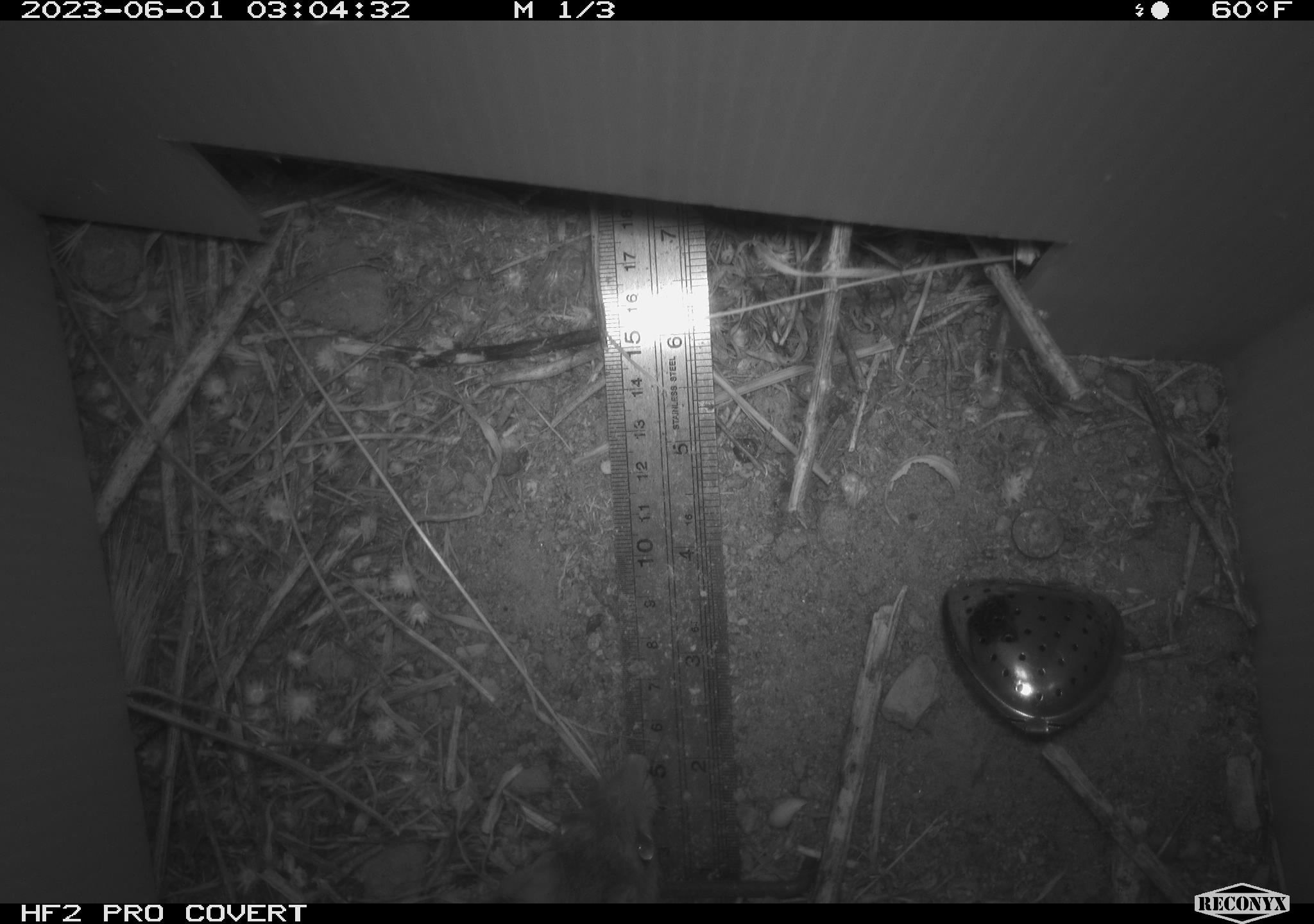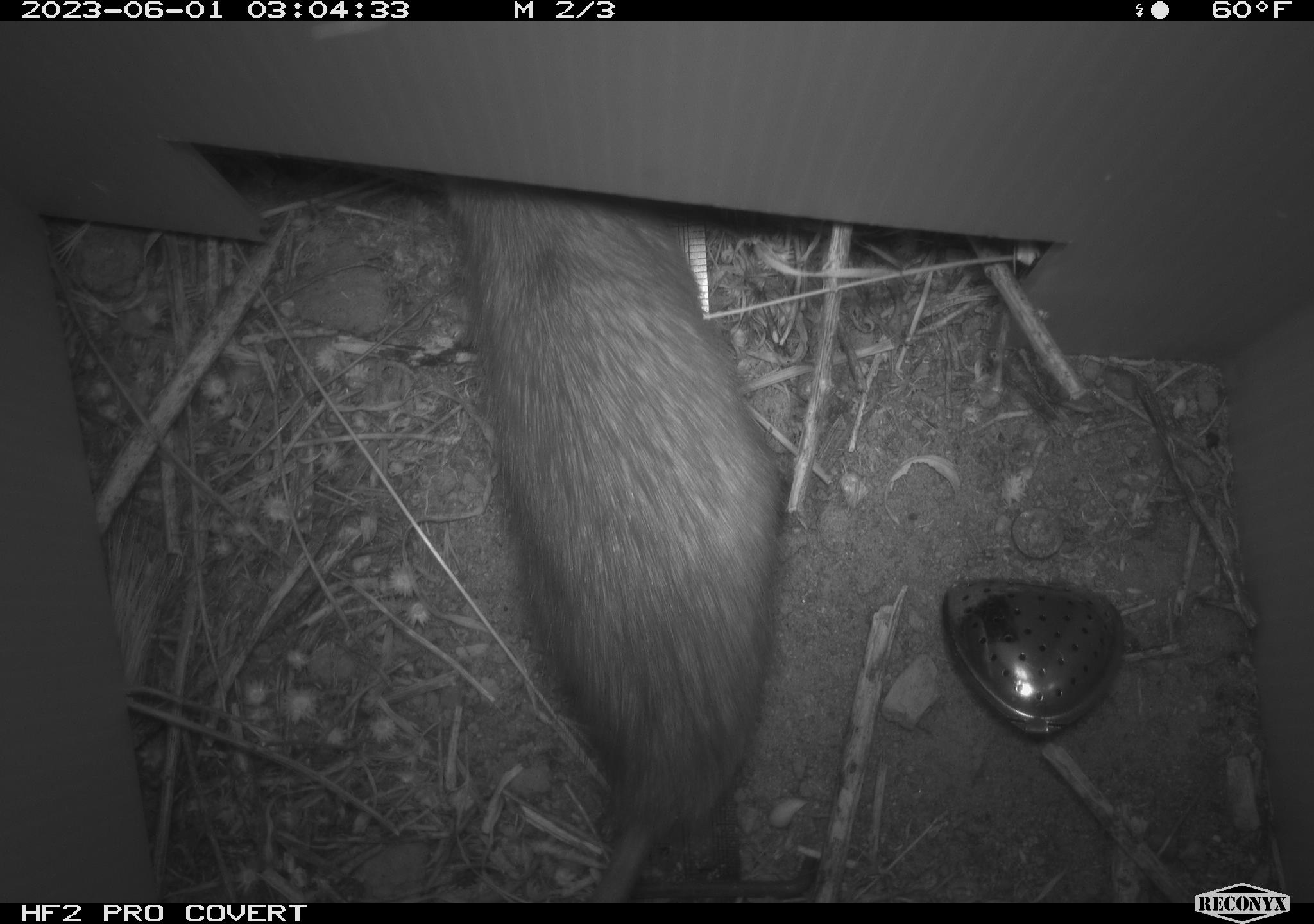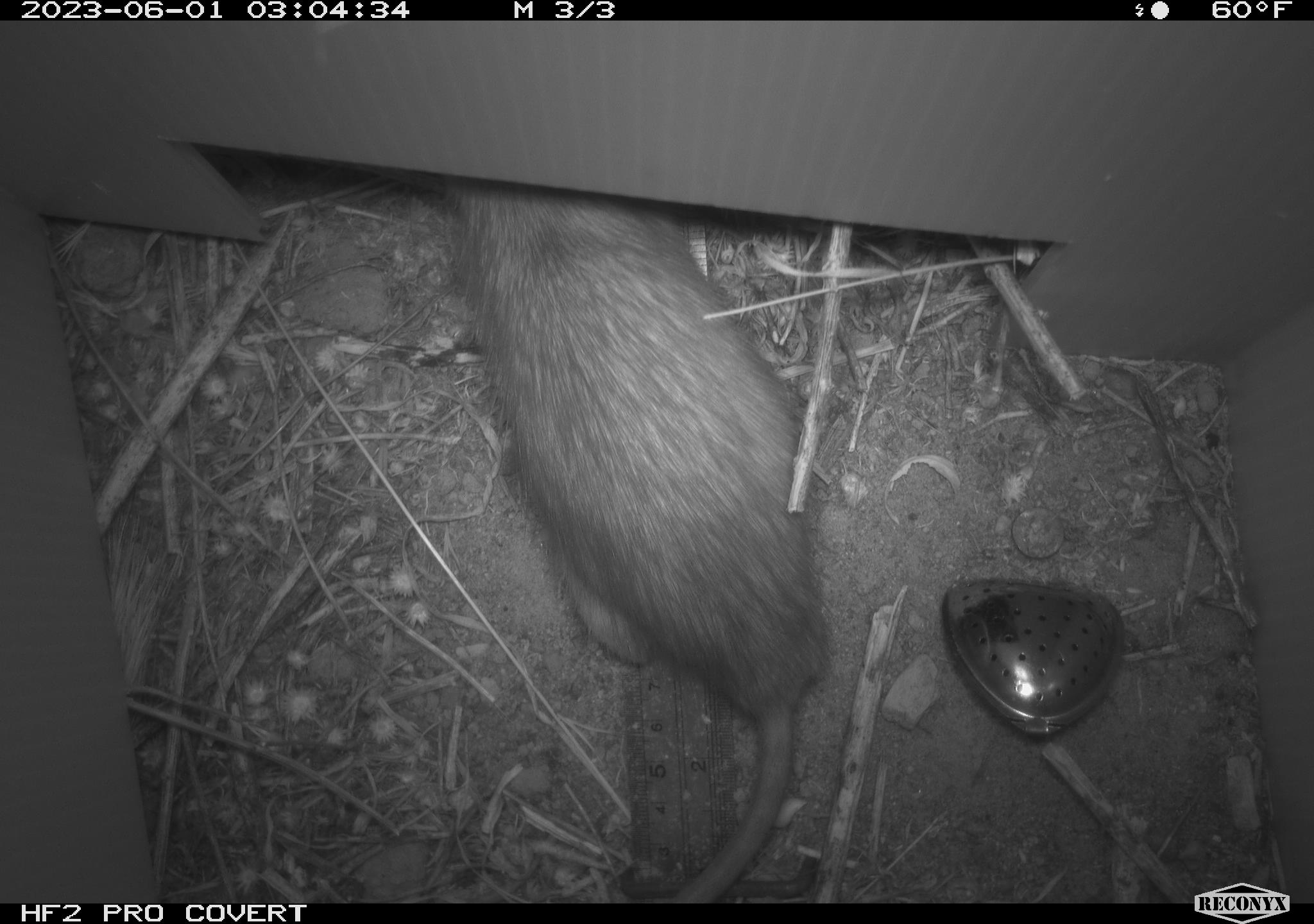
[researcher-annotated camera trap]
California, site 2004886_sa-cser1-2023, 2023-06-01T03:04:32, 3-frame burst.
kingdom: Animalia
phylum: Chordata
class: Mammalia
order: Rodentia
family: Muridae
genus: Rattus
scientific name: Rattus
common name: rat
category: rattus species